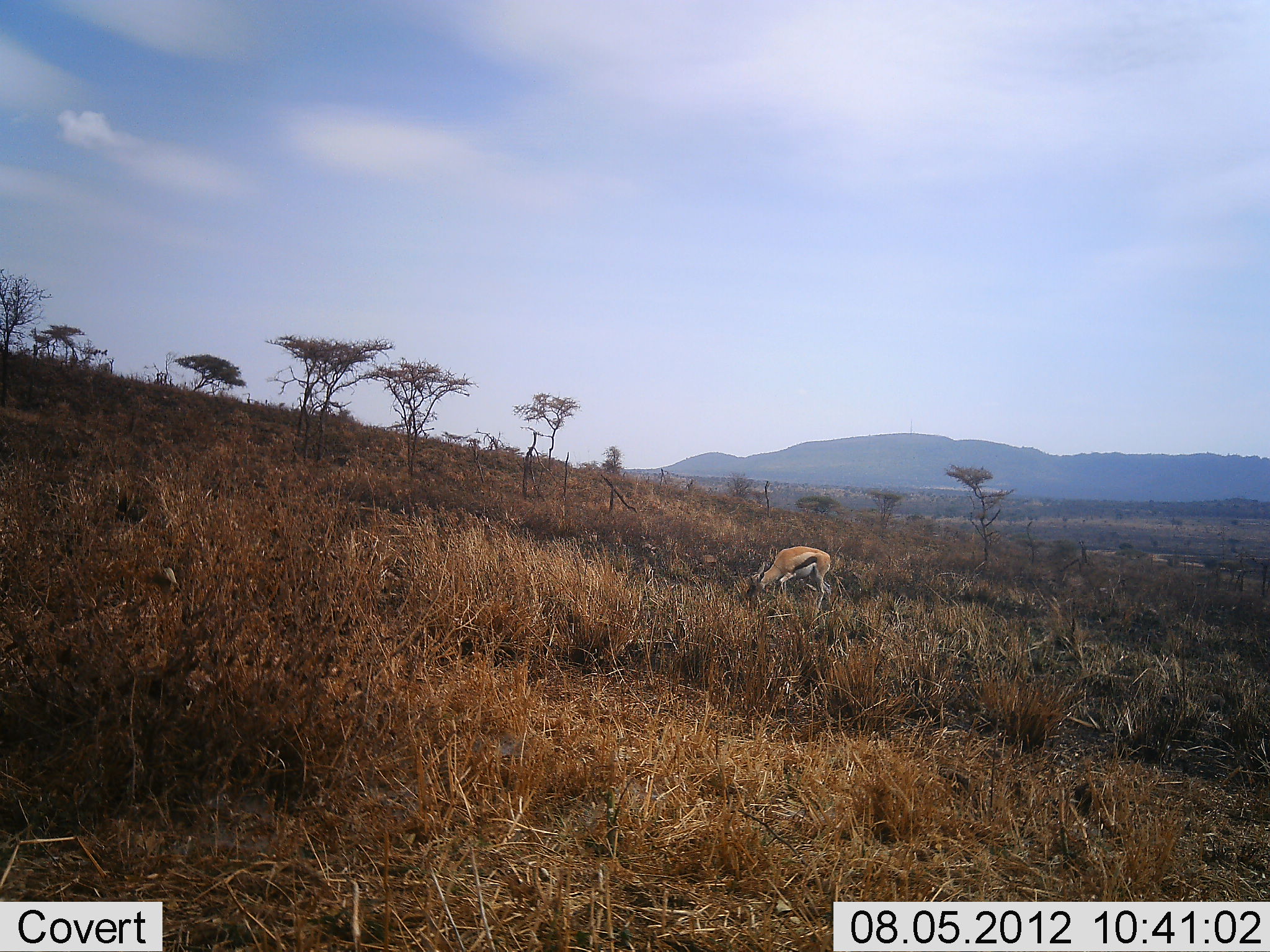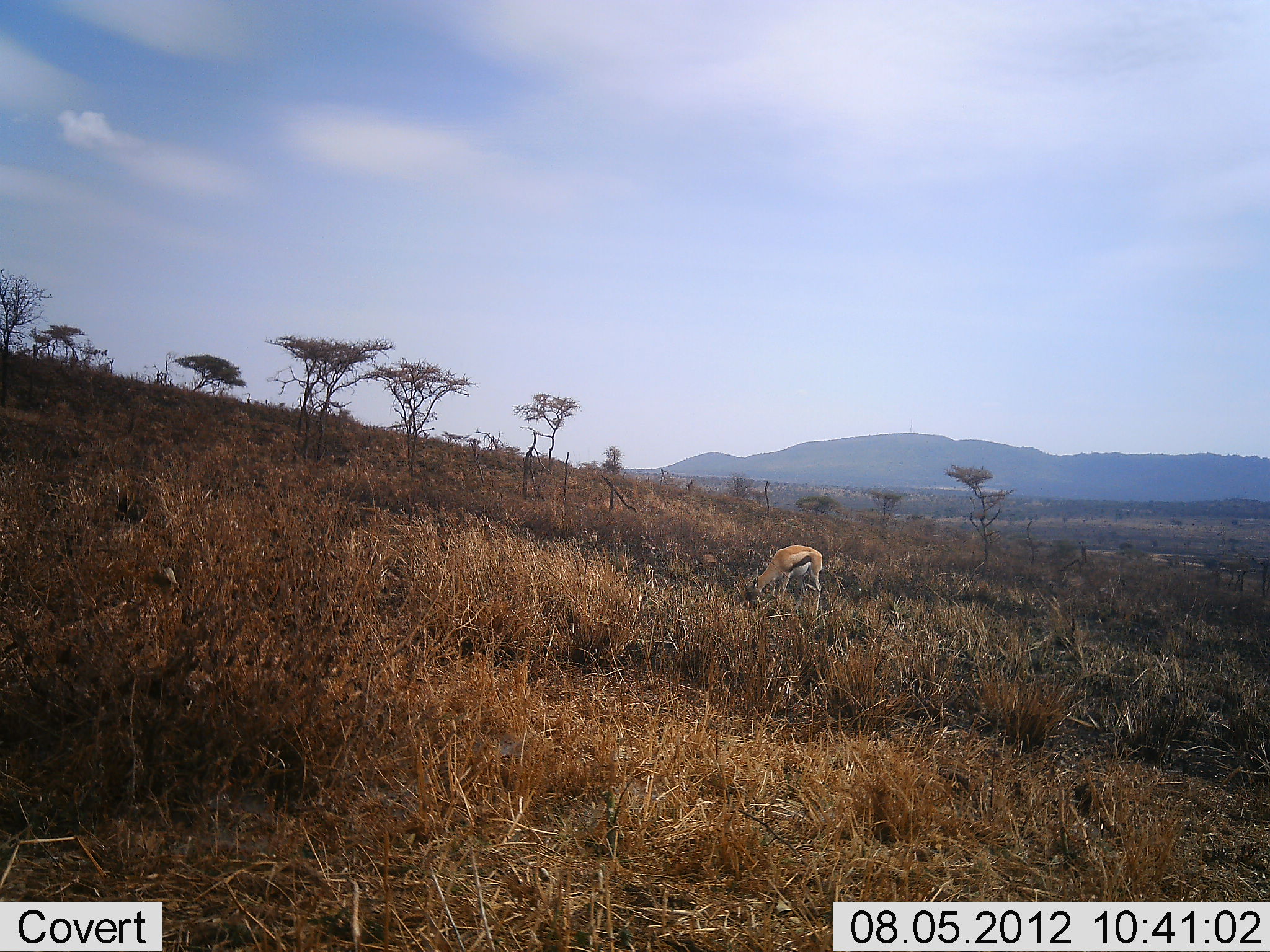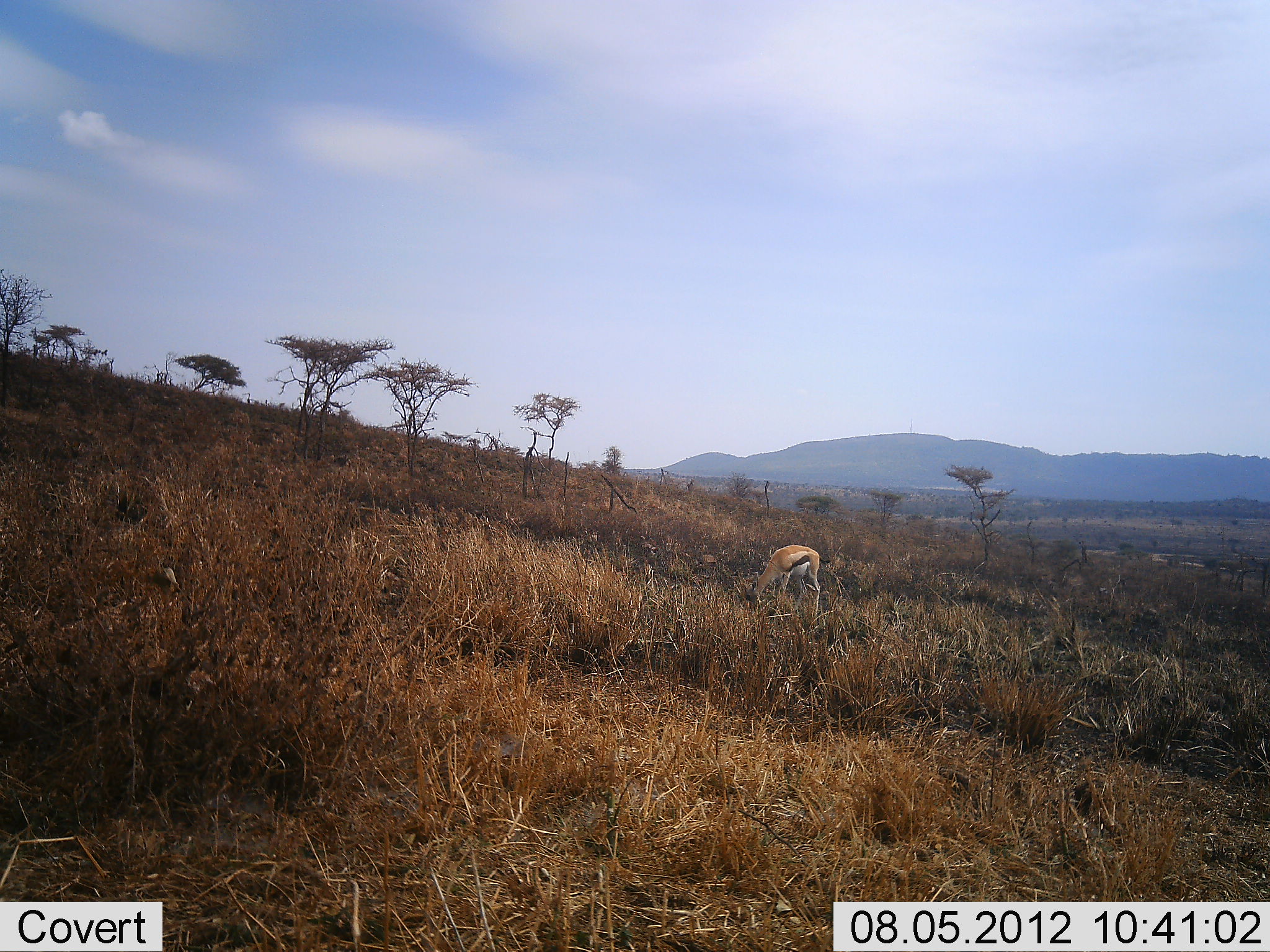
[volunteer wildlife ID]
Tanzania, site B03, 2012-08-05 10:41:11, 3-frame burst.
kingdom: Animalia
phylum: Chordata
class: Mammalia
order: Artiodactyla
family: Bovidae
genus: Eudorcas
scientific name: Eudorcas thomsonii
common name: thomson's gazelle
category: gazellethomsons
Gazellethomsons (thomson's gazelle) (Eudorcas thomsonii), count 1. Behavior (volunteer vote fractions): standing 0%, resting 0%, moving 0%, interacting 0%. Young present (vote fraction): 0%. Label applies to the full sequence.